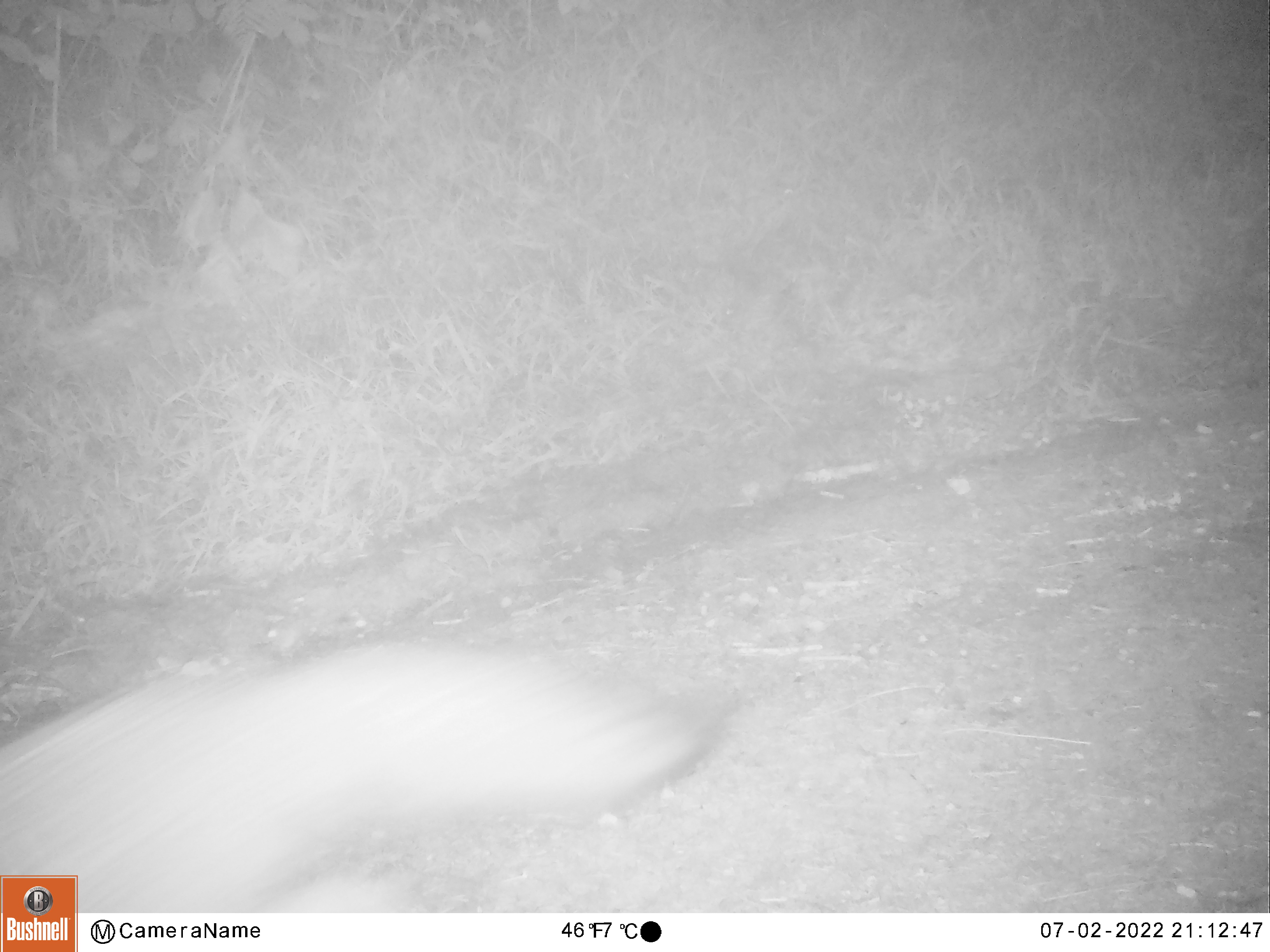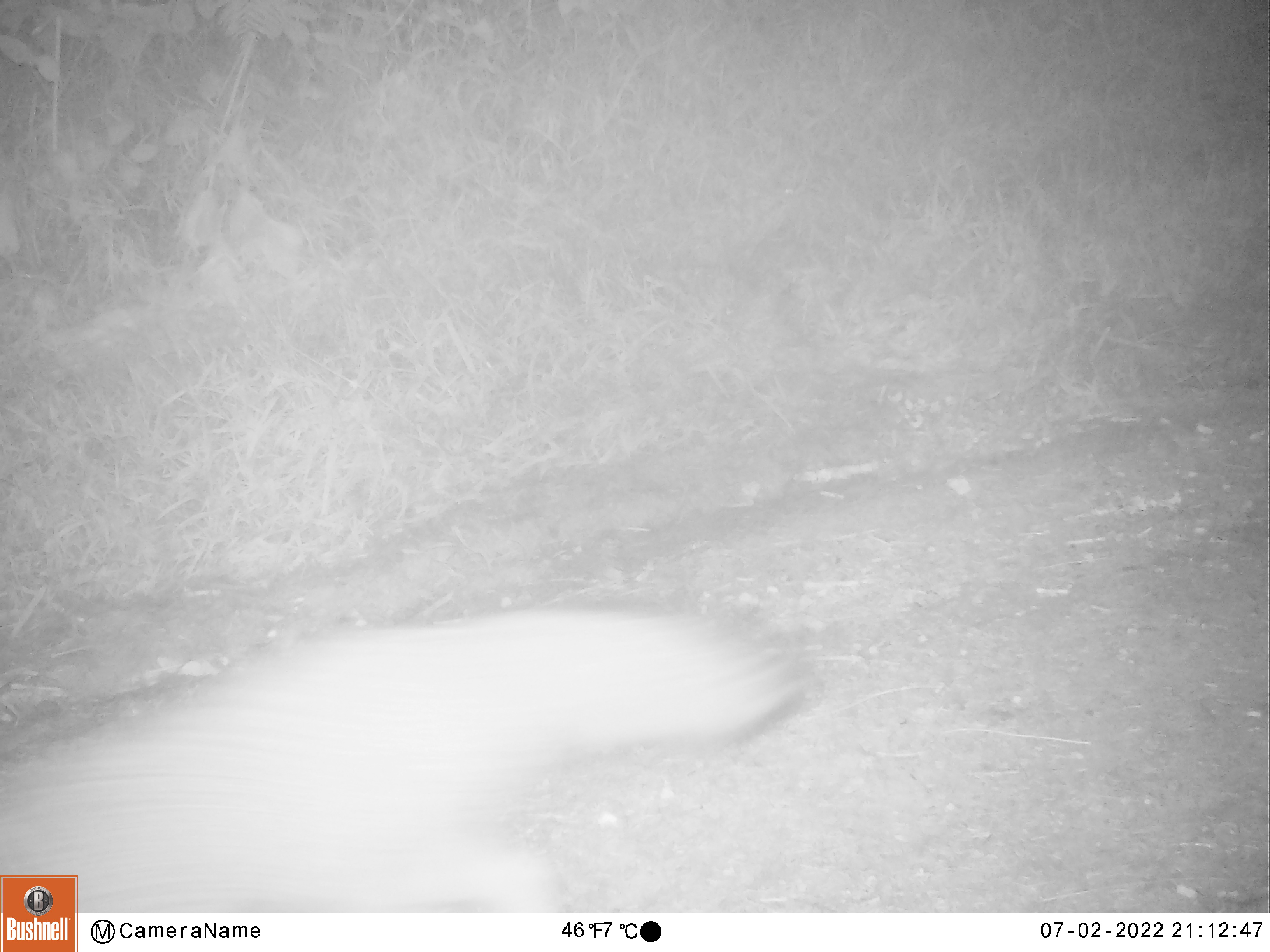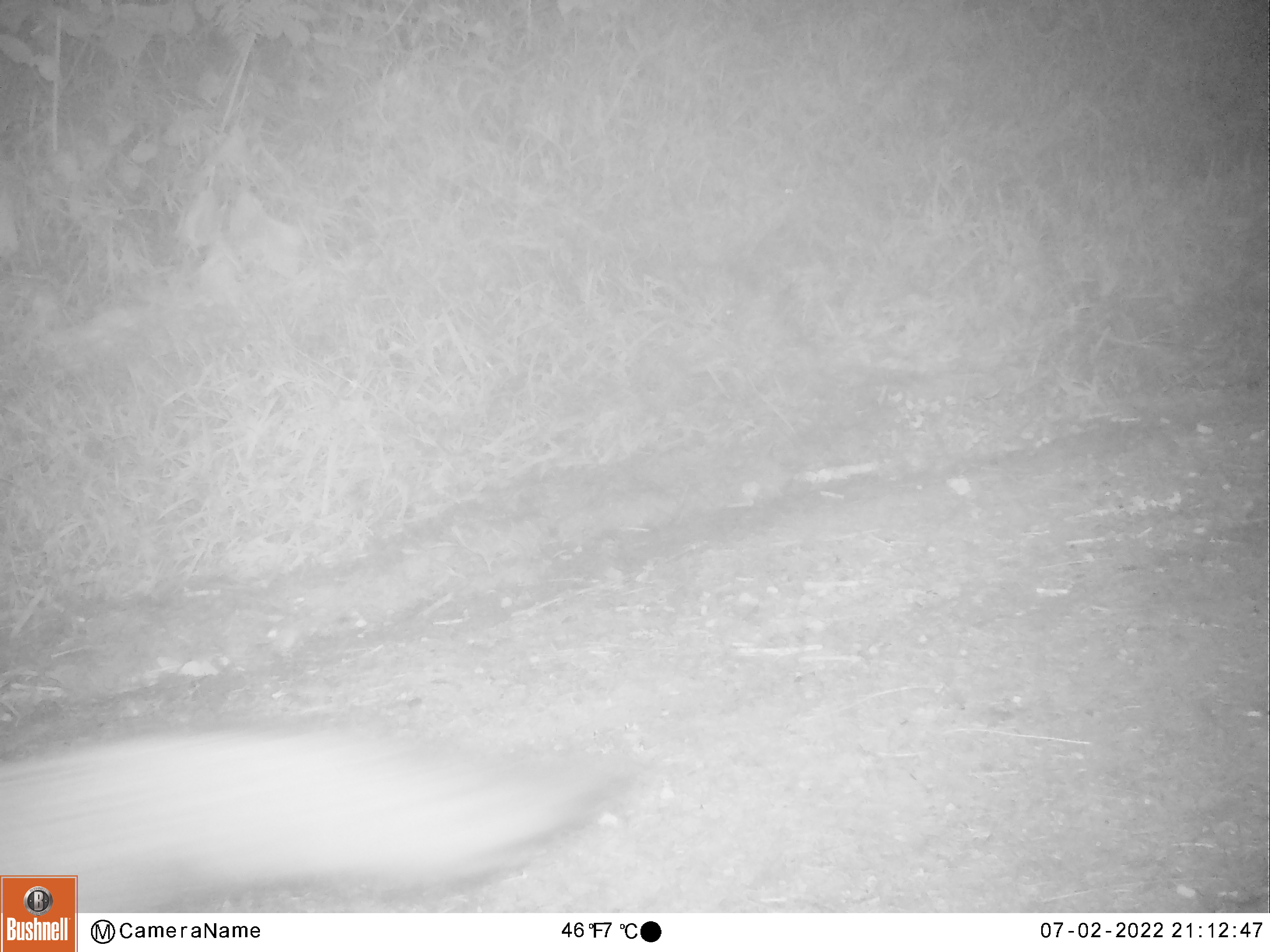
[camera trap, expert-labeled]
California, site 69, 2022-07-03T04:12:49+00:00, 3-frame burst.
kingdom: Animalia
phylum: Chordata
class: Mammalia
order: Carnivora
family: Canidae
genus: Urocyon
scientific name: Urocyon cinereoargenteus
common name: gray fox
Gray fox (Urocyon cinereoargenteus).